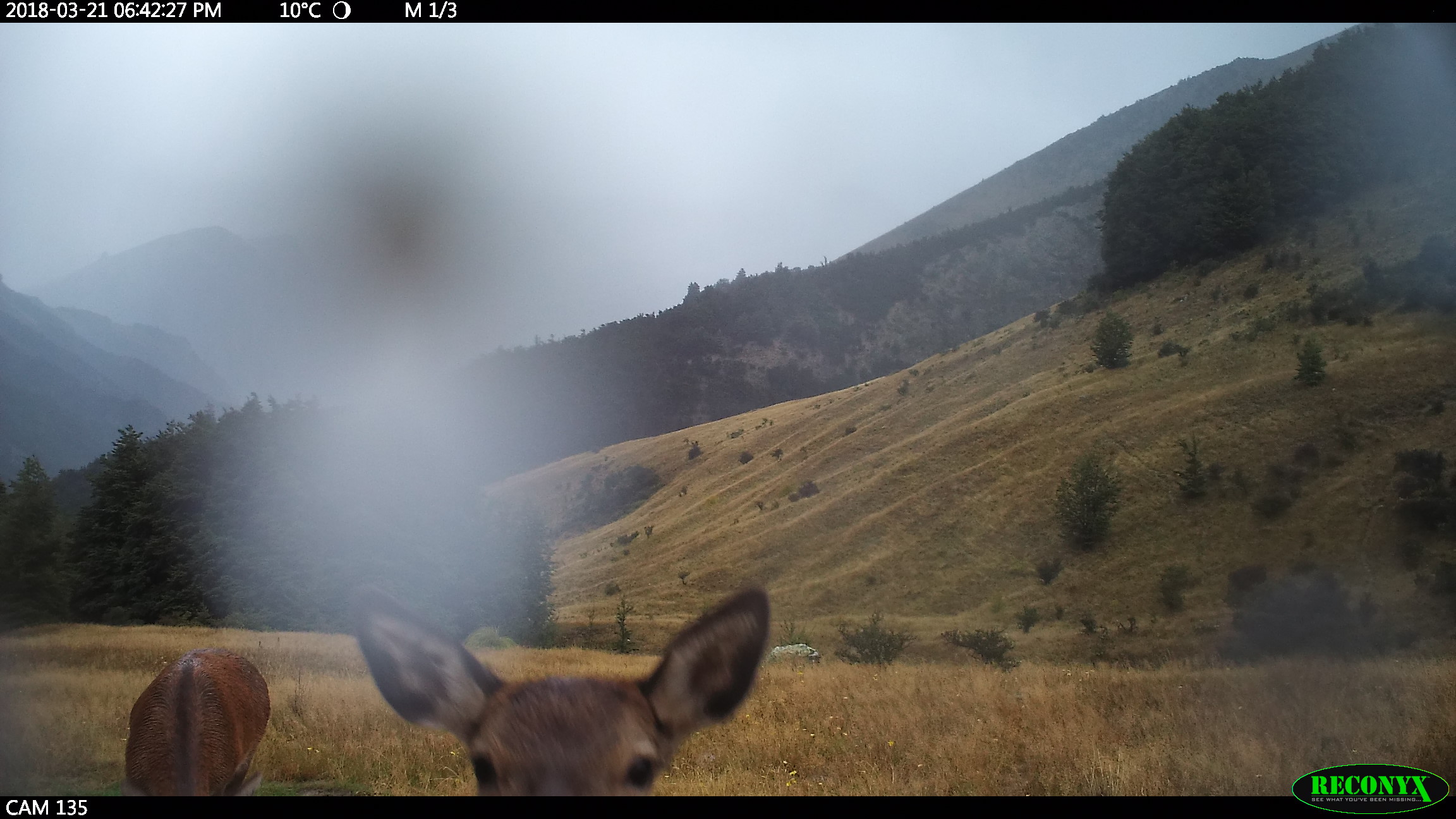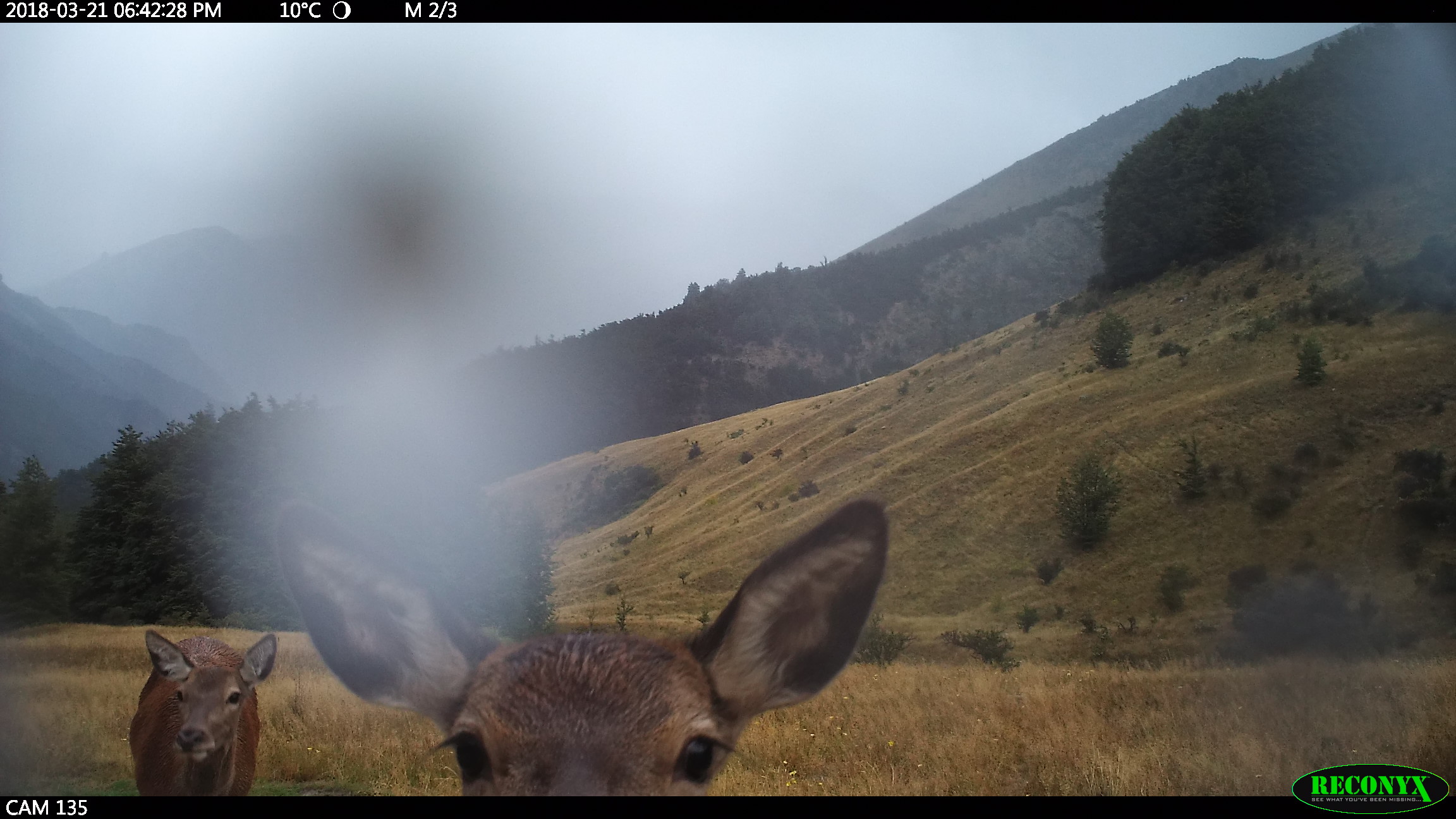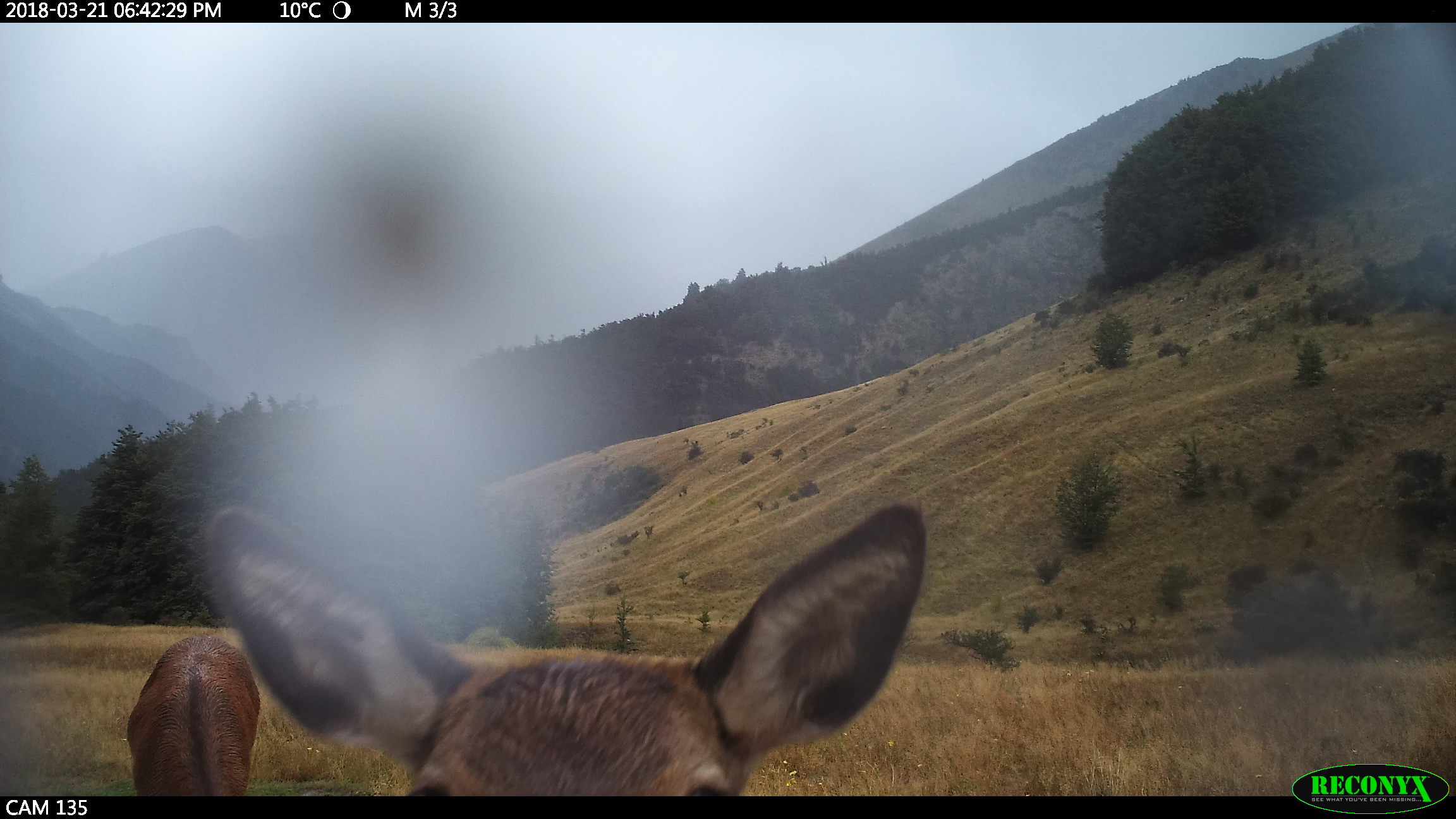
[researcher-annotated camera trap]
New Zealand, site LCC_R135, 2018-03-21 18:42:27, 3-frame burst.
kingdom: Animalia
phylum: Chordata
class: Mammalia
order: Artiodactyla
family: Cervidae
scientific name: Cervidae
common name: deer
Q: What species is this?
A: Deer (Cervidae).